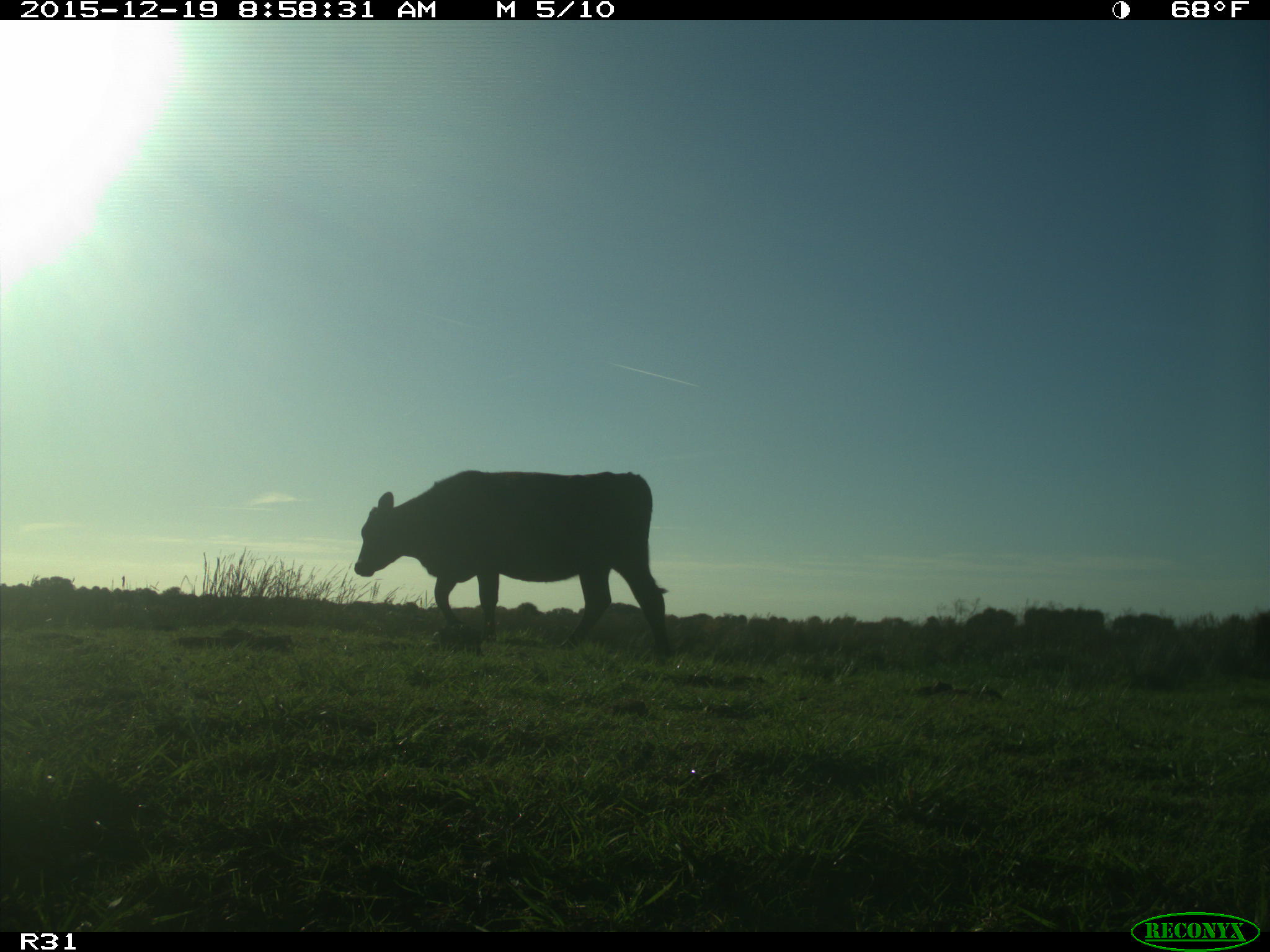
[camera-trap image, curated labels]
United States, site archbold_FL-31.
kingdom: Animalia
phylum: Chordata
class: Mammalia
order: Artiodactyla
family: Bovidae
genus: Bos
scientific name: Bos taurus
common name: domestic cow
Bos taurus (domestic cow).